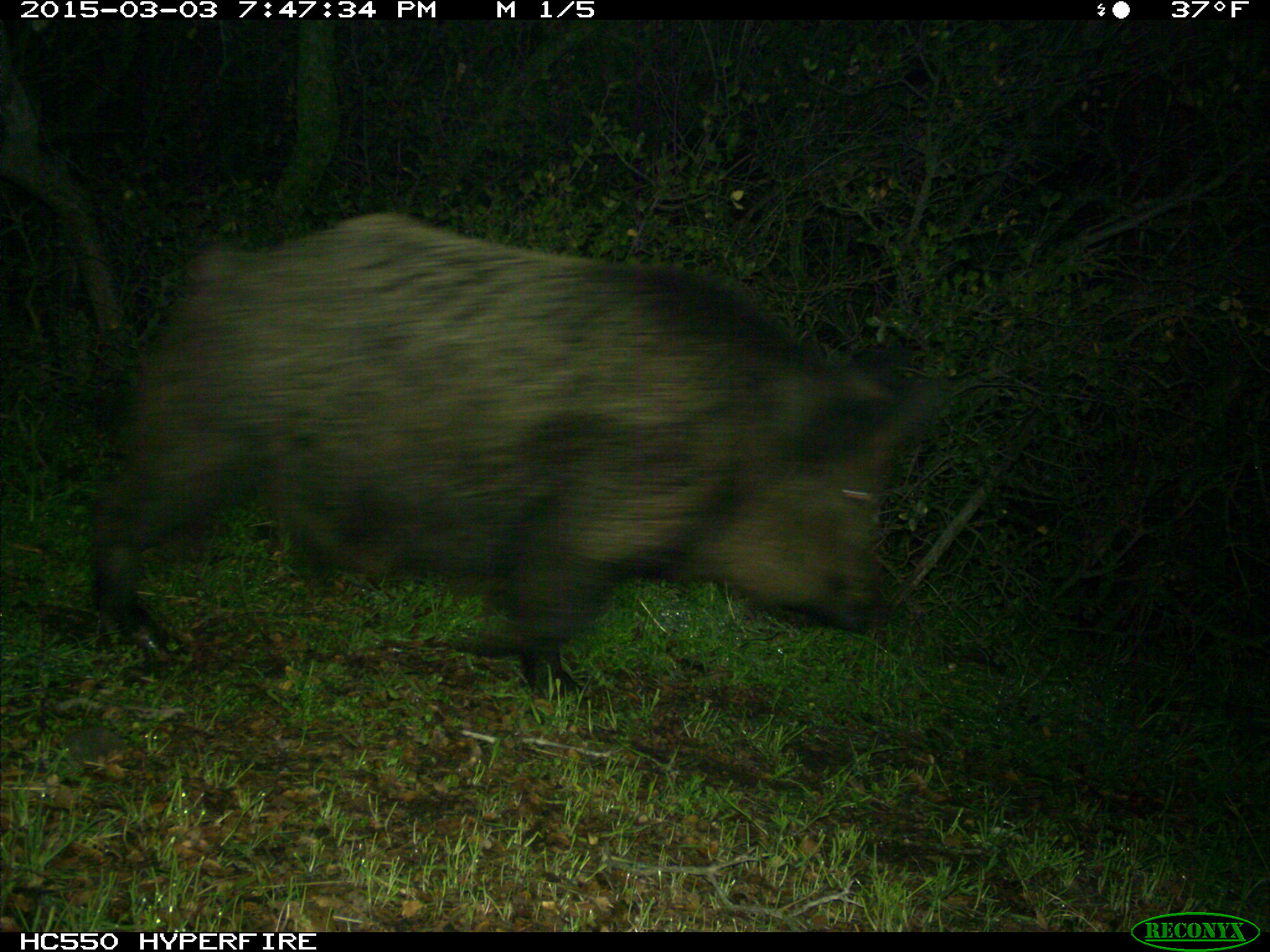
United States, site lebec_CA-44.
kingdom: Animalia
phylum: Chordata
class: Mammalia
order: Artiodactyla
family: Suidae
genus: Sus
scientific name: Sus scrofa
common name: wild boar